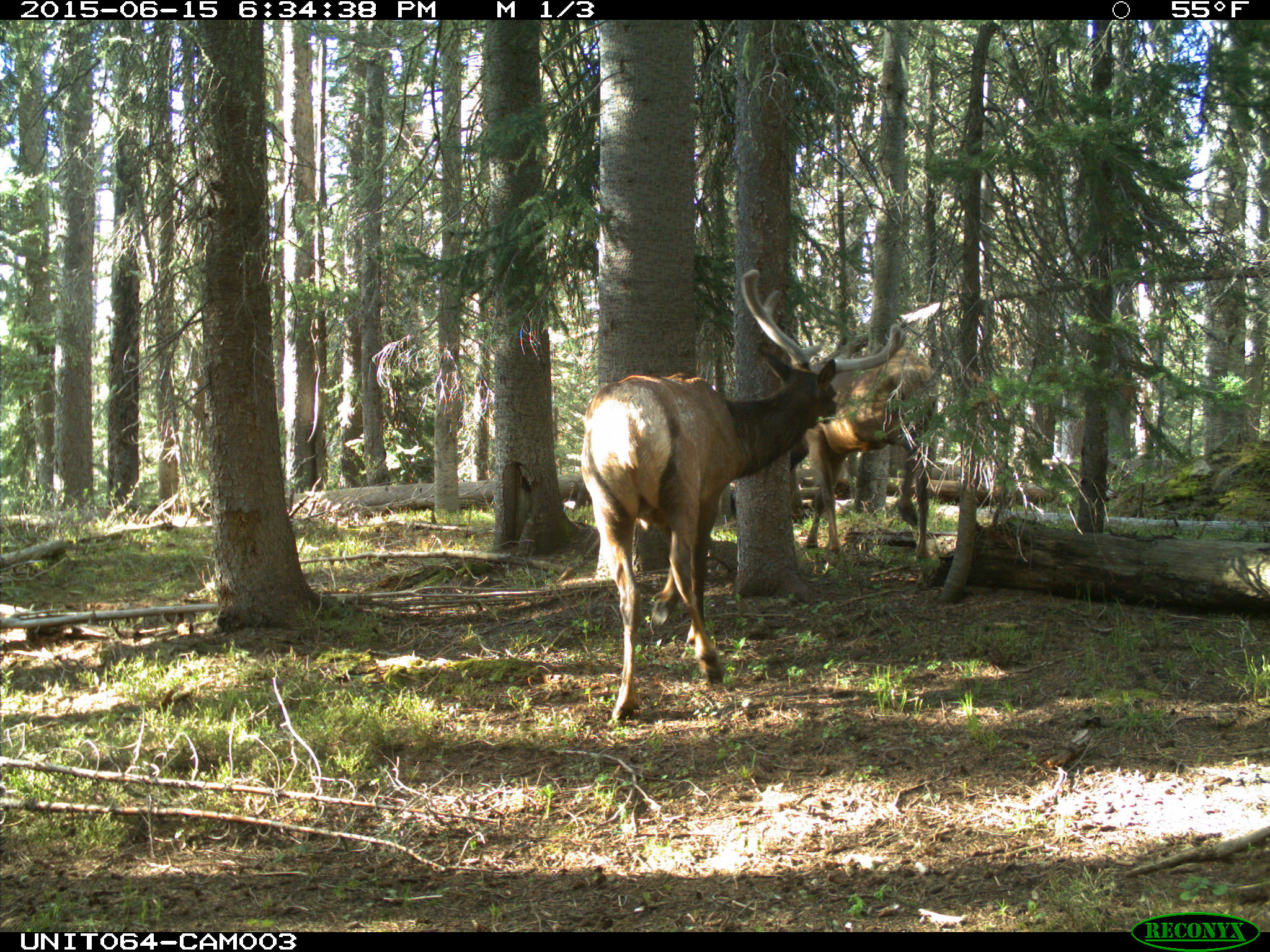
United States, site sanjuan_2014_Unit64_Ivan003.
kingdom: Animalia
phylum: Chordata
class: Mammalia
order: Artiodactyla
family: Cervidae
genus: Cervus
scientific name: Cervus elaphus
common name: red deer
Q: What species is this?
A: Cervus elaphus (red deer).